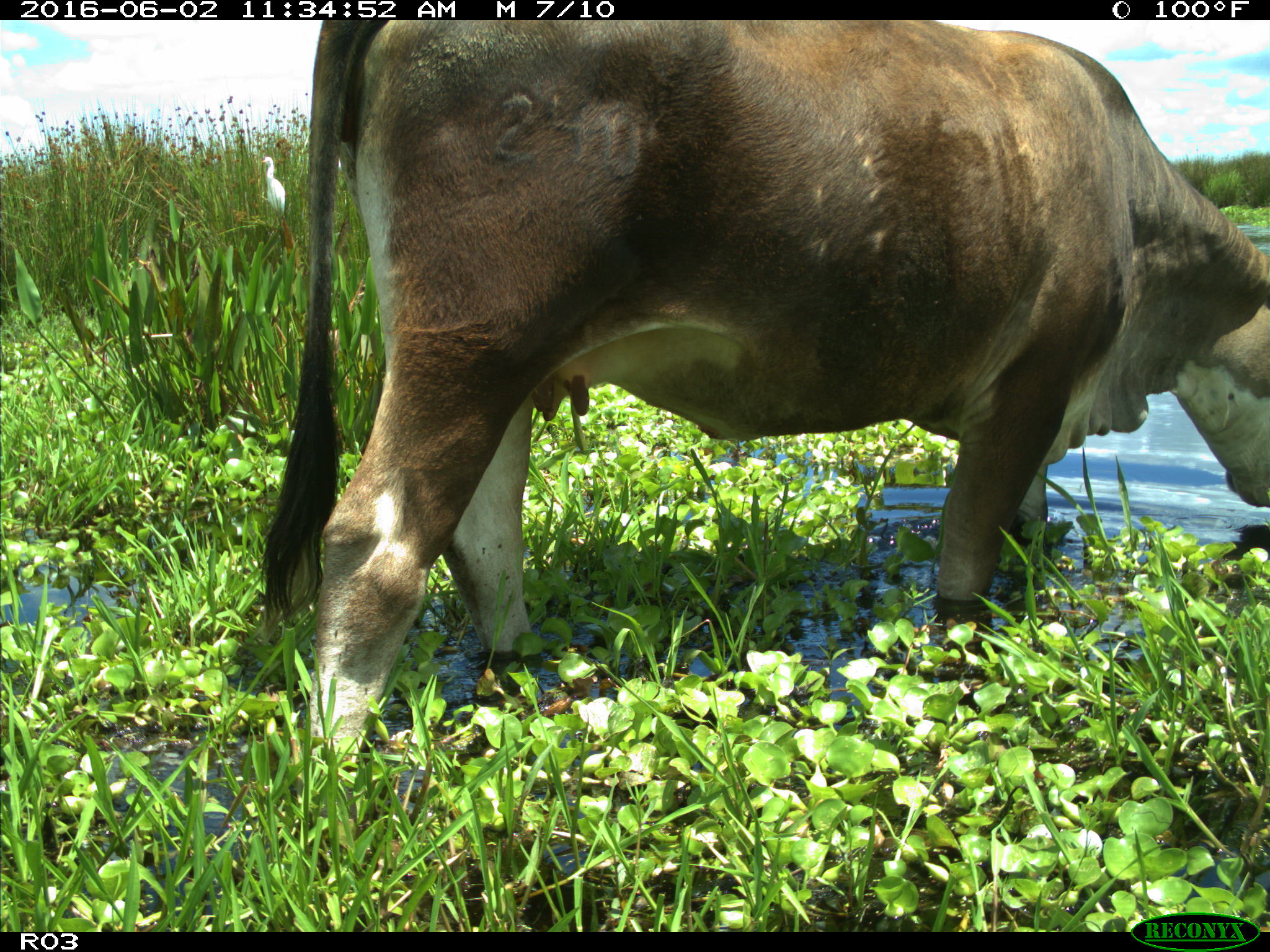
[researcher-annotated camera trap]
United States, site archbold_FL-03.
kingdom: Animalia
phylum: Chordata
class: Mammalia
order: Artiodactyla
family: Bovidae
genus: Bos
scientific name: Bos taurus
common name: domestic cow